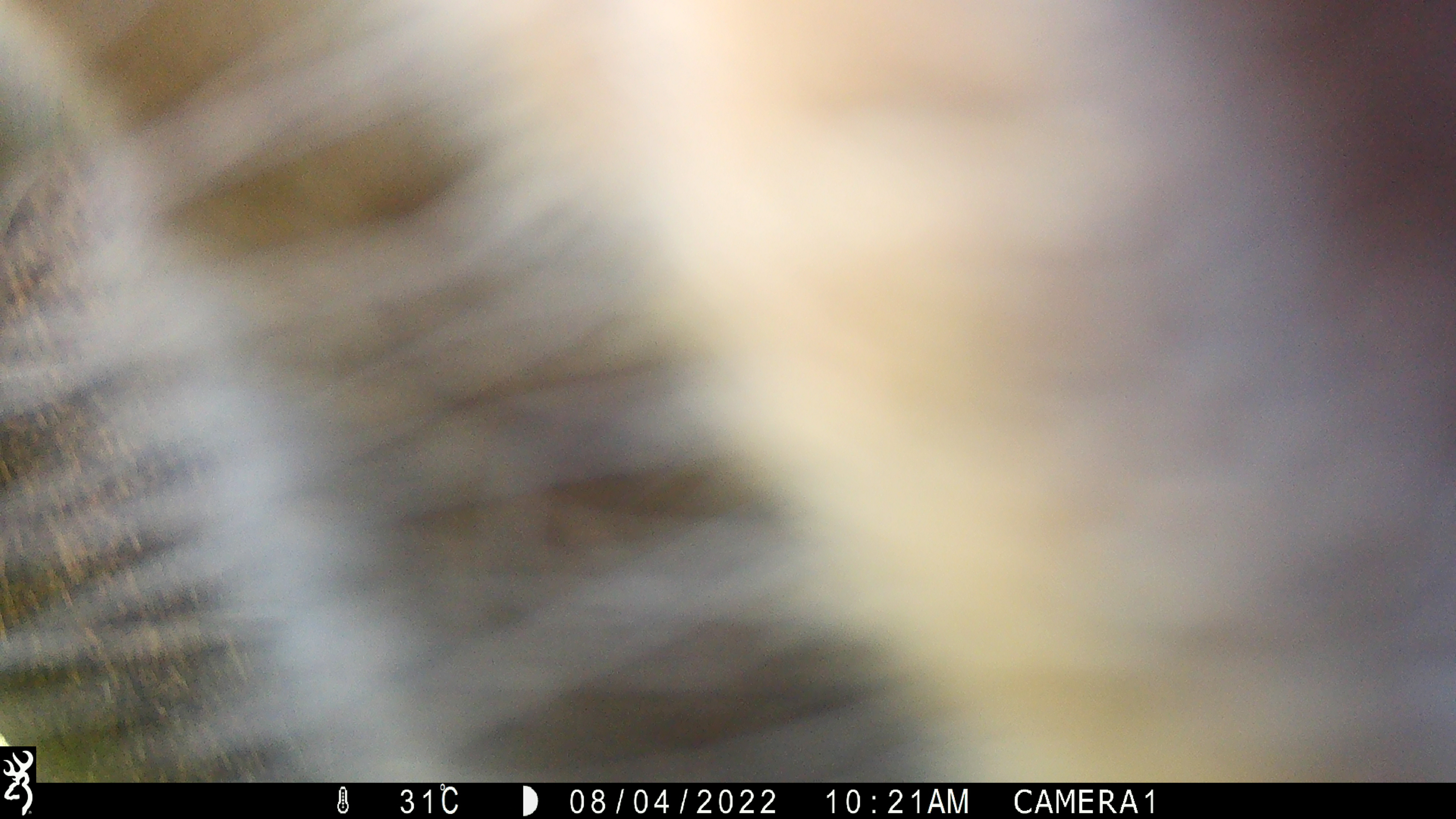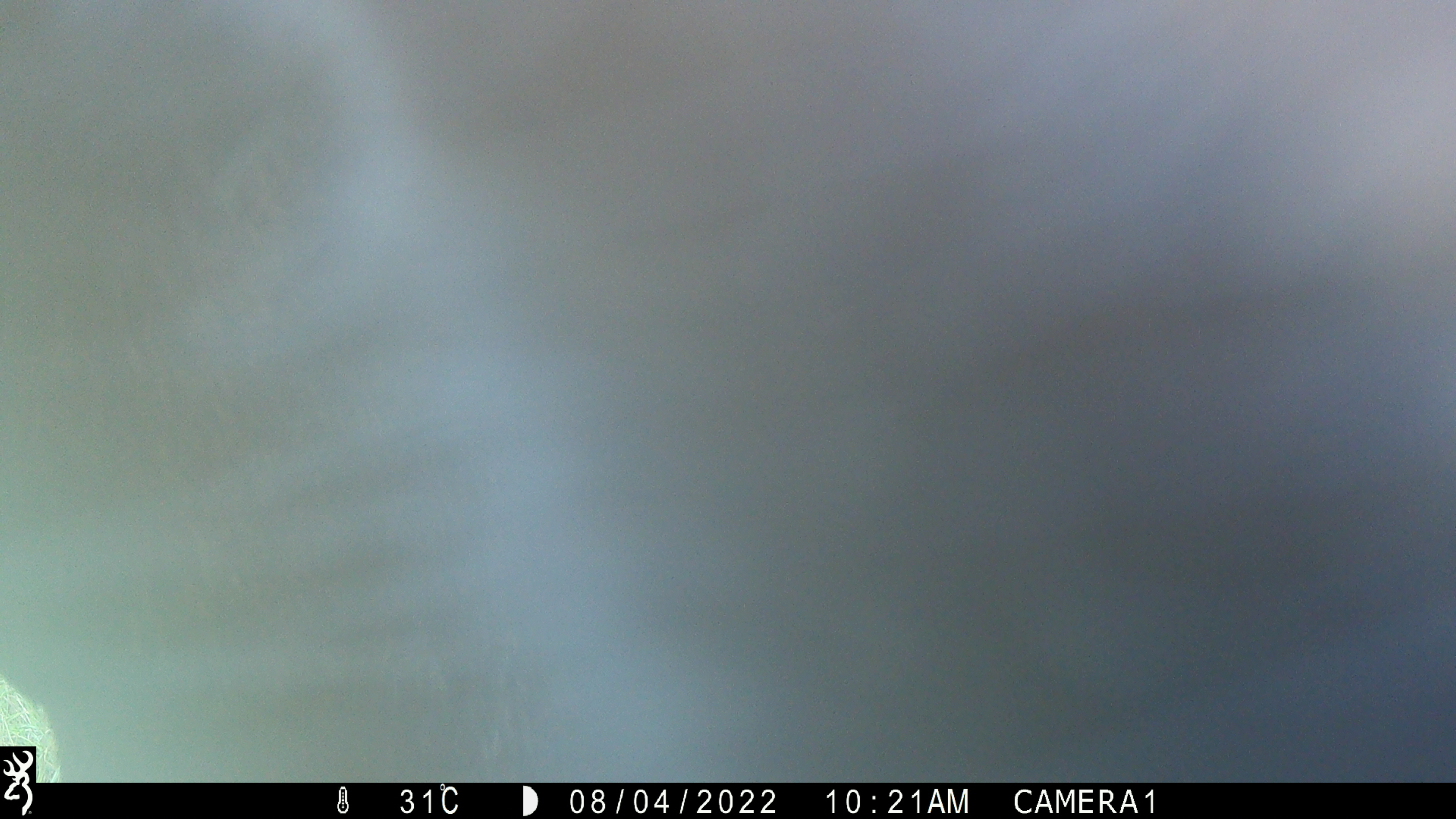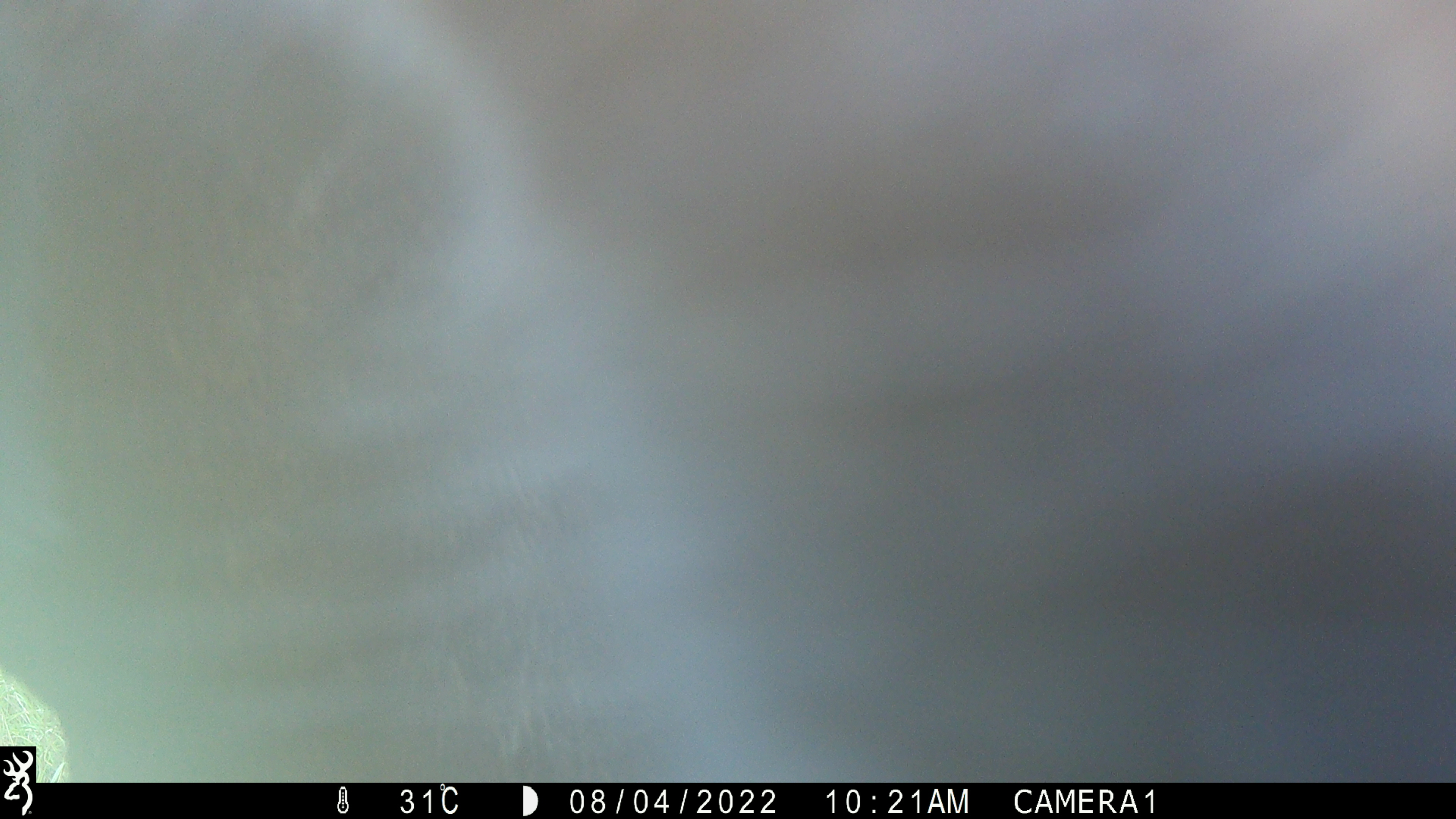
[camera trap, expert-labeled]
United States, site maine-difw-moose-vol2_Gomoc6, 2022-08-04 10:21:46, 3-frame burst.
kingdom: Animalia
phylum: Chordata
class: Mammalia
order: Artiodactyla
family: Cervidae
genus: Alces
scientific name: Alces alces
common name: moose